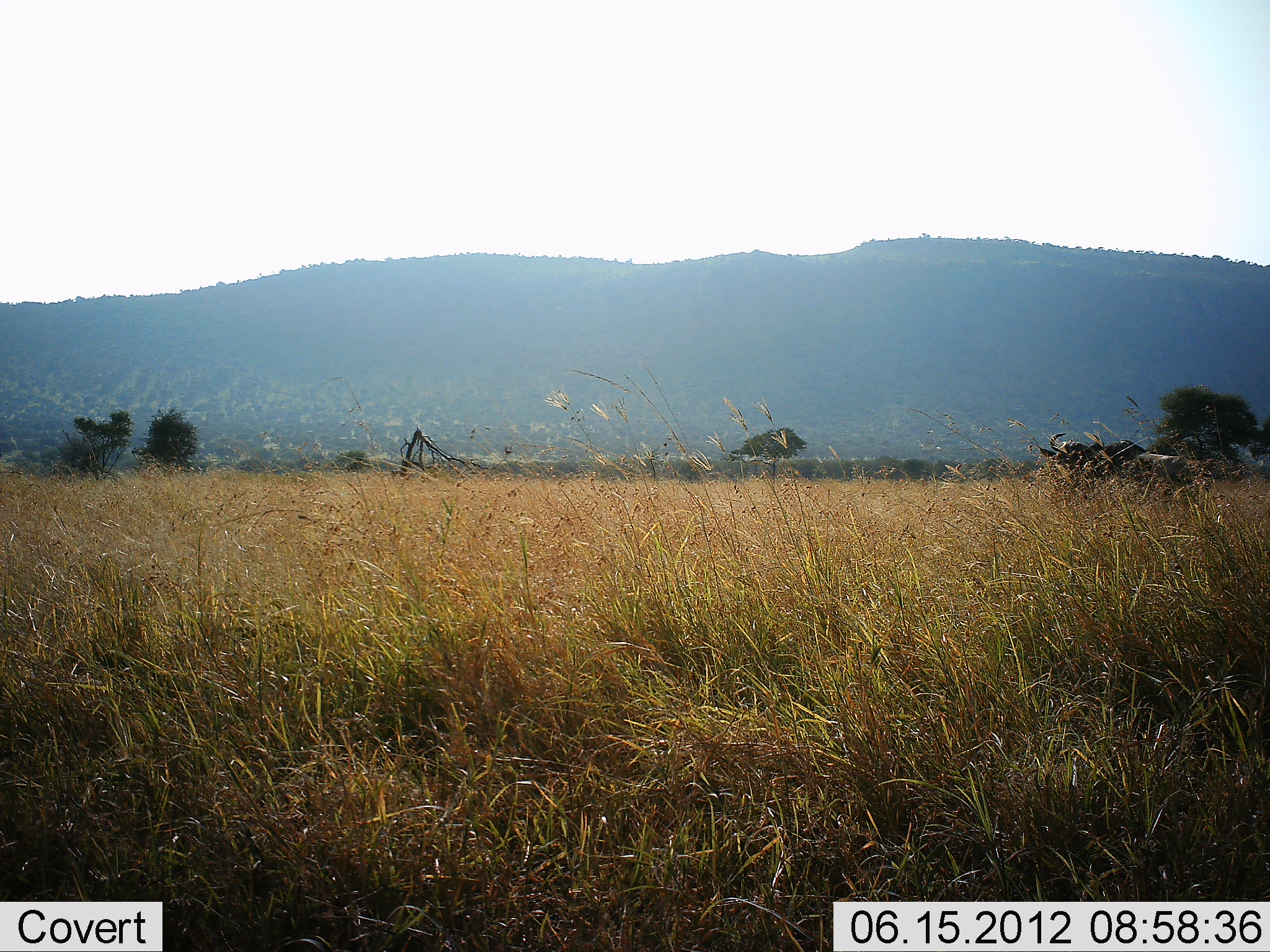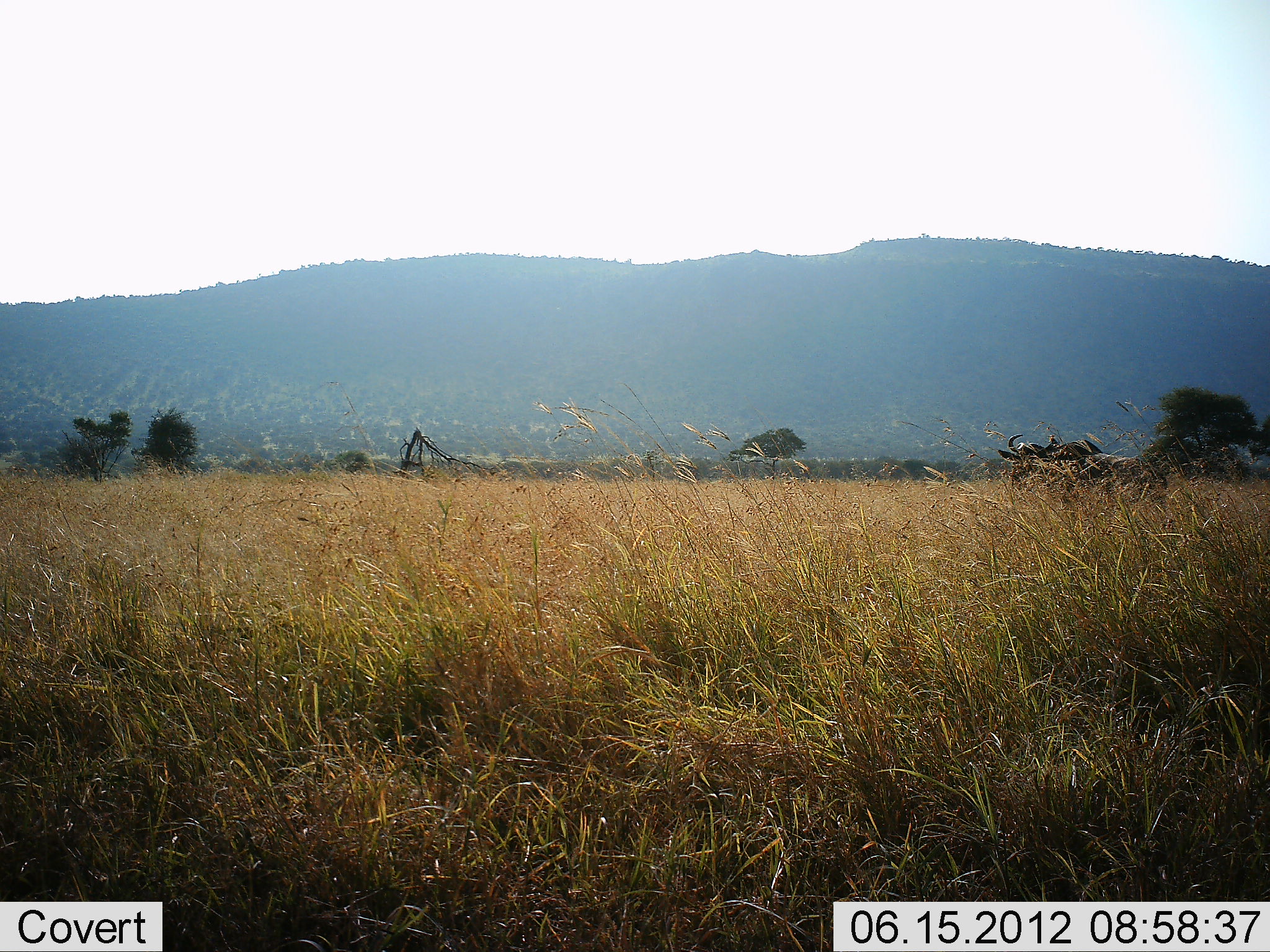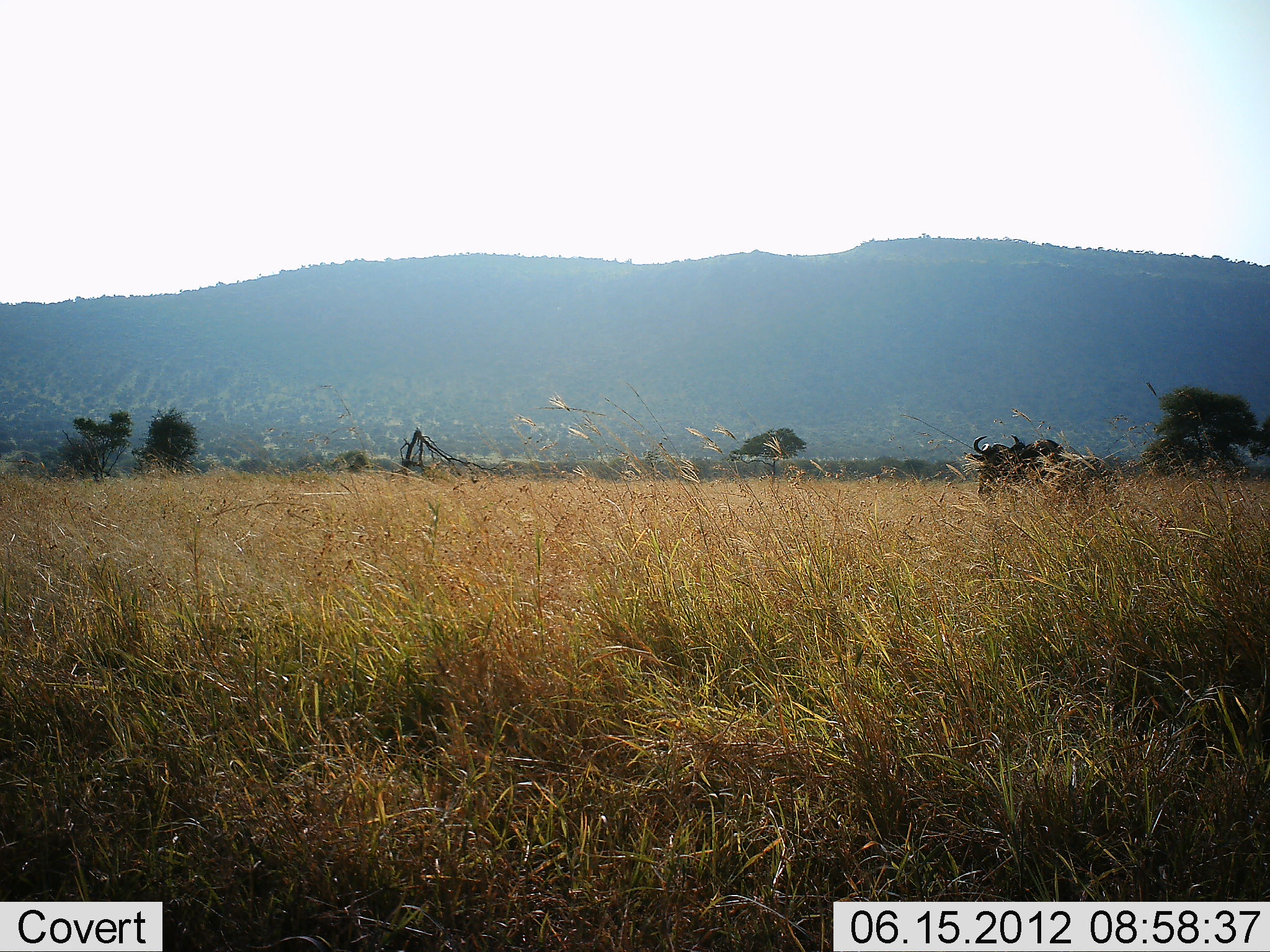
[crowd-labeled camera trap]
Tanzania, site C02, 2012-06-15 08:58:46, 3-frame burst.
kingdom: Animalia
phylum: Chordata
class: Mammalia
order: Artiodactyla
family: Bovidae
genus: Connochaetes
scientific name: Connochaetes taurinus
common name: blue wildebeest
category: wildebeest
Wildebeest (blue wildebeest) (Connochaetes taurinus), count 1. Behavior (volunteer vote fractions): standing 0%, resting 0%, moving 100%, interacting 0%. Young present (vote fraction): 0%. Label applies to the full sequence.